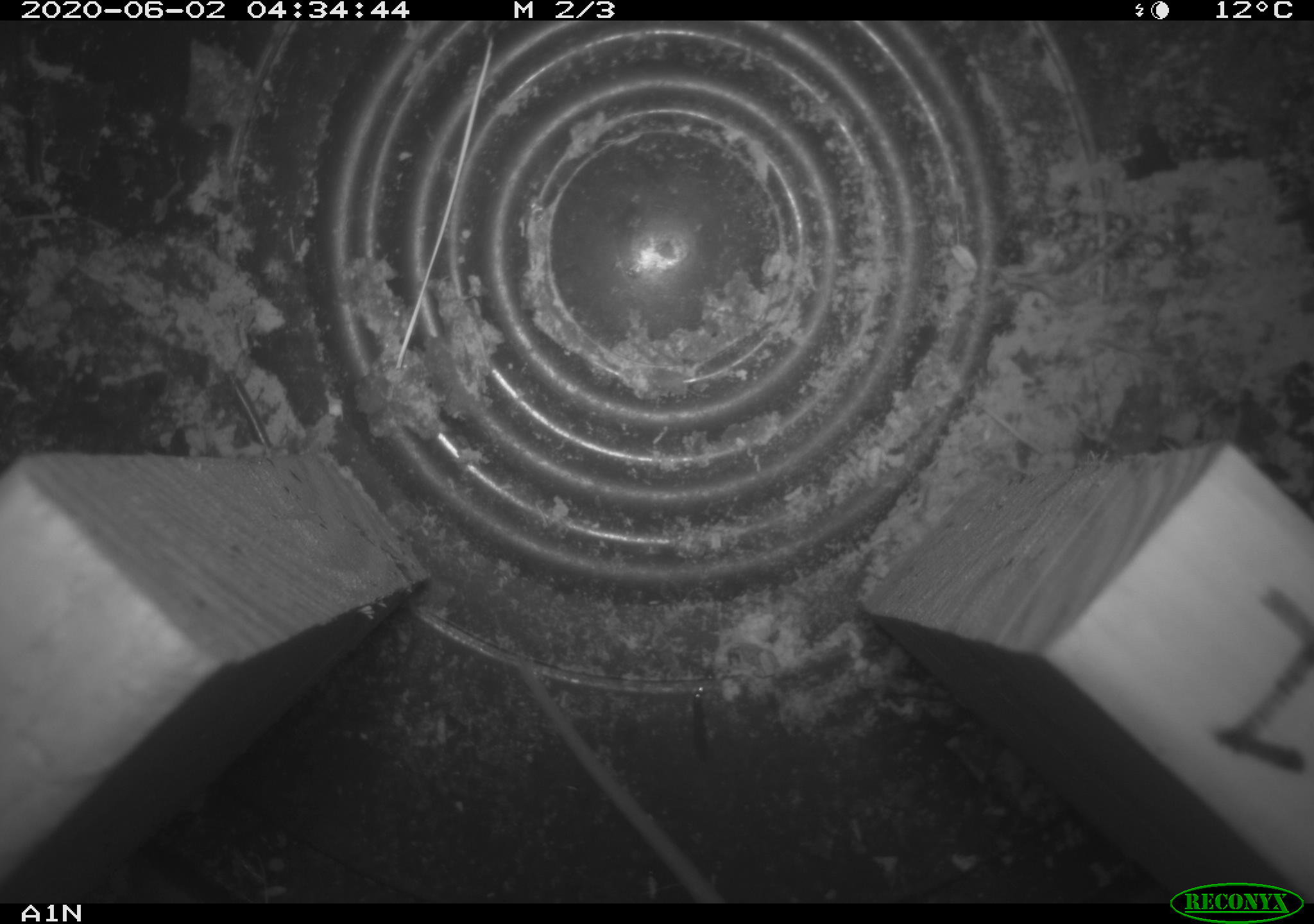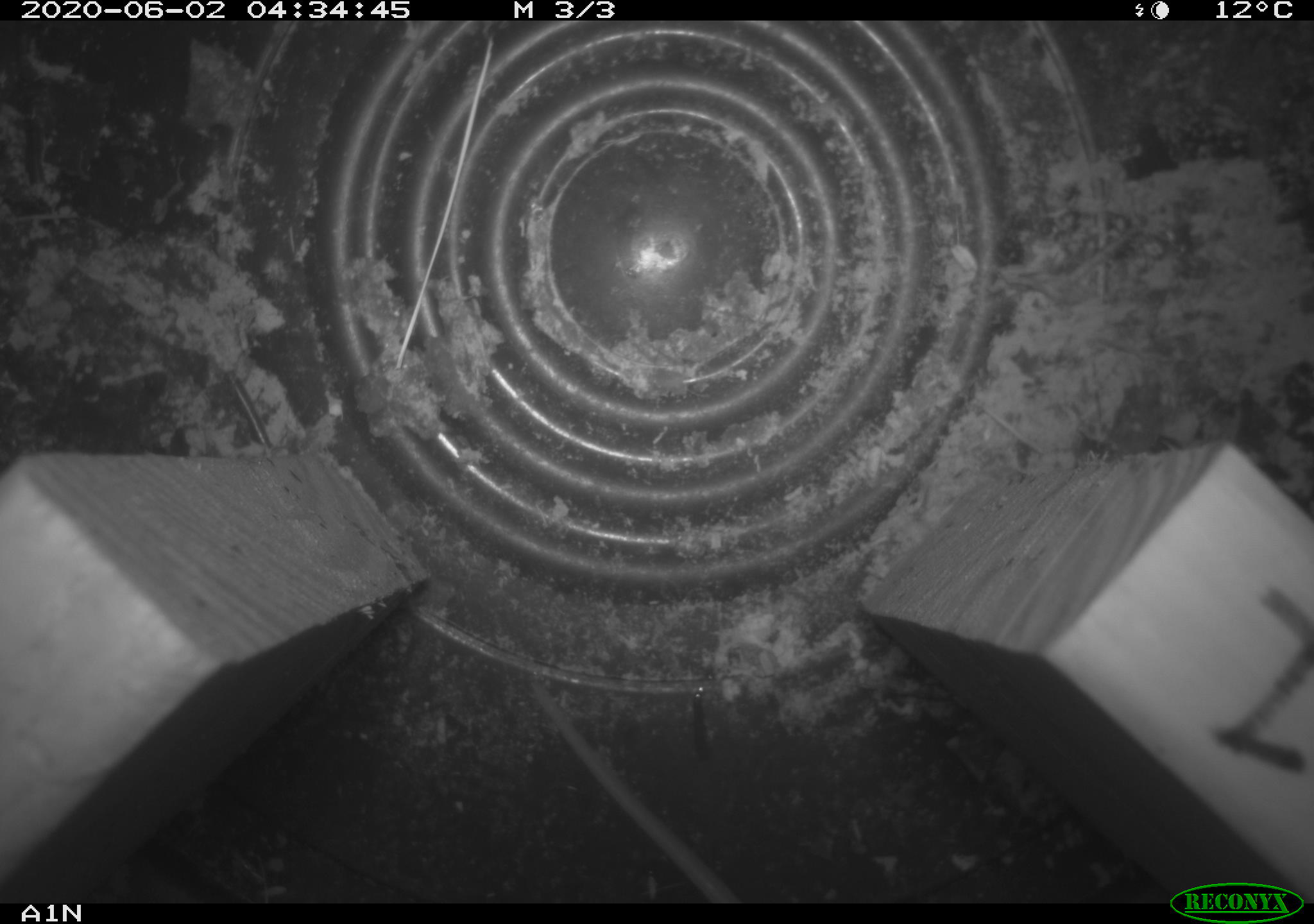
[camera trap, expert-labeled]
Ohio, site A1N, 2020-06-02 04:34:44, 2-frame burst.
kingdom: Animalia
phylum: Chordata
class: Mammalia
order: Rodentia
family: Cricetidae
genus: Peromyscus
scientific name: Peromyscus leucopus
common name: white-footed mouse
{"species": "white-footed mouse (Peromyscus leucopus)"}